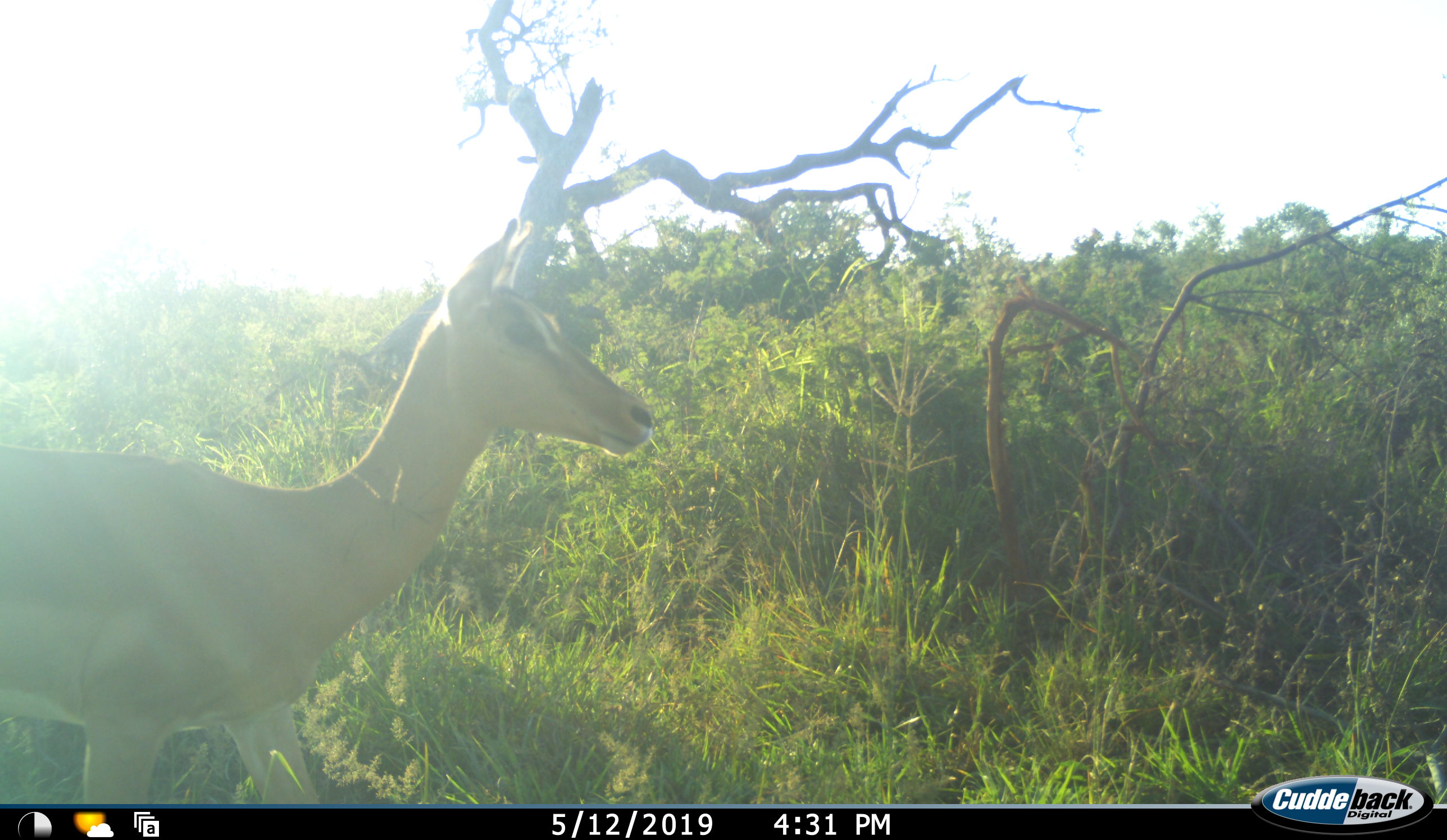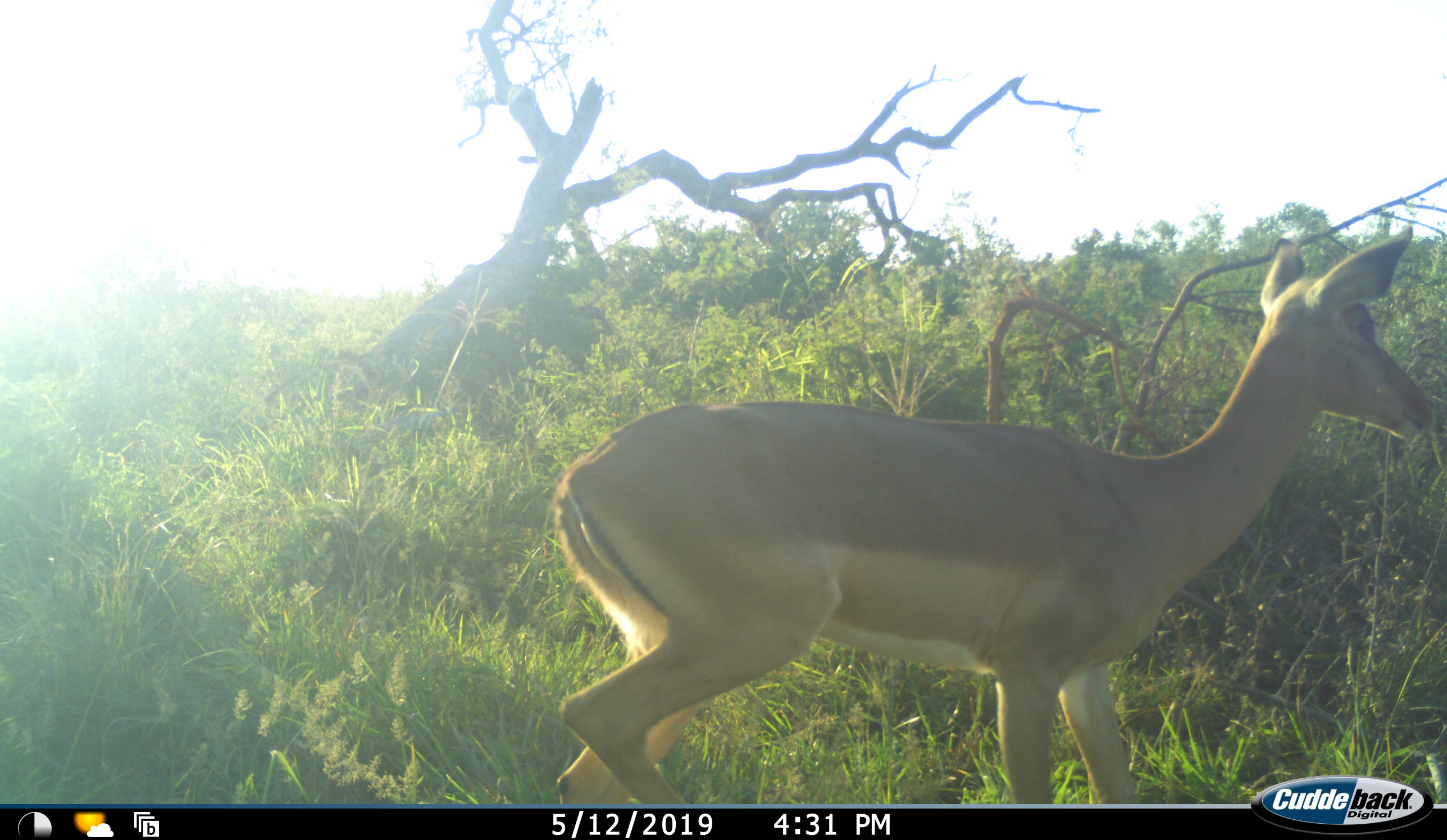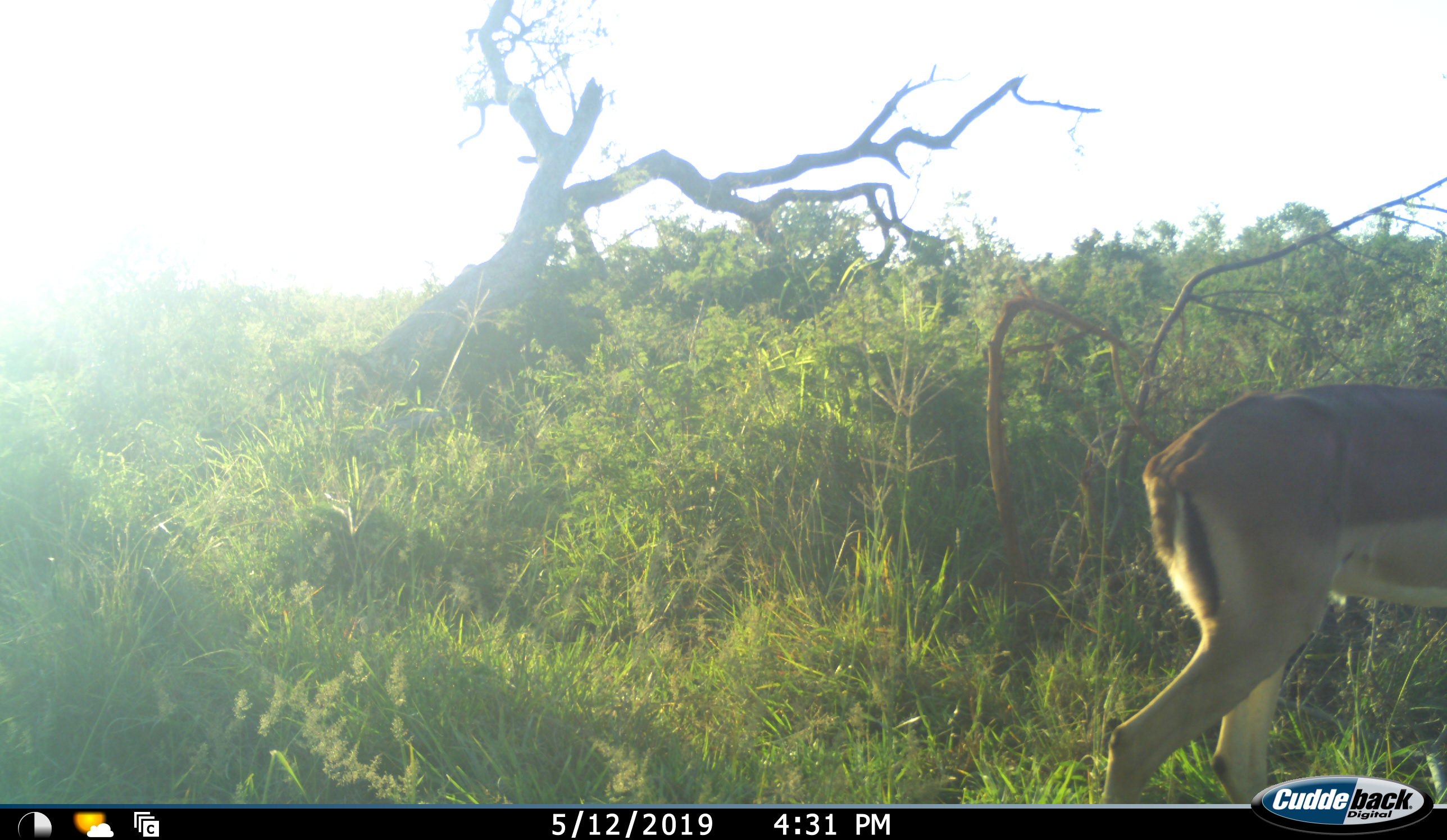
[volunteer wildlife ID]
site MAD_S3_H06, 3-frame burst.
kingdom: Animalia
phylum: Chordata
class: Mammalia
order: Artiodactyla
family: Bovidae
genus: Aepyceros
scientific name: Aepyceros melampus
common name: impala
Impala (Aepyceros melampus), count 1. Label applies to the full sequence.